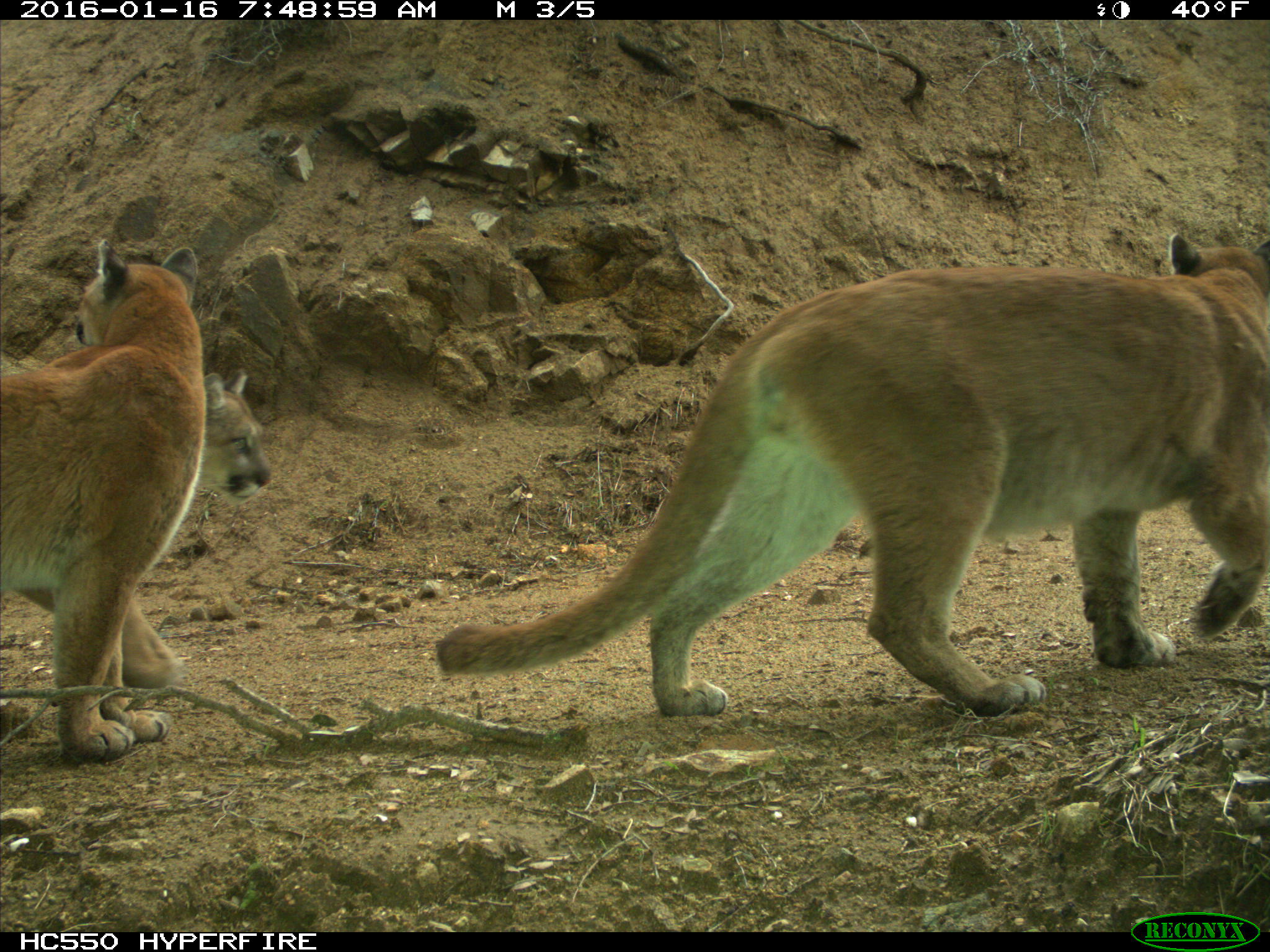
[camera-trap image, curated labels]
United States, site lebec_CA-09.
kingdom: Animalia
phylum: Chordata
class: Mammalia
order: Carnivora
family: Felidae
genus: Puma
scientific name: Puma concolor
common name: mountain lion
Puma concolor (mountain lion).